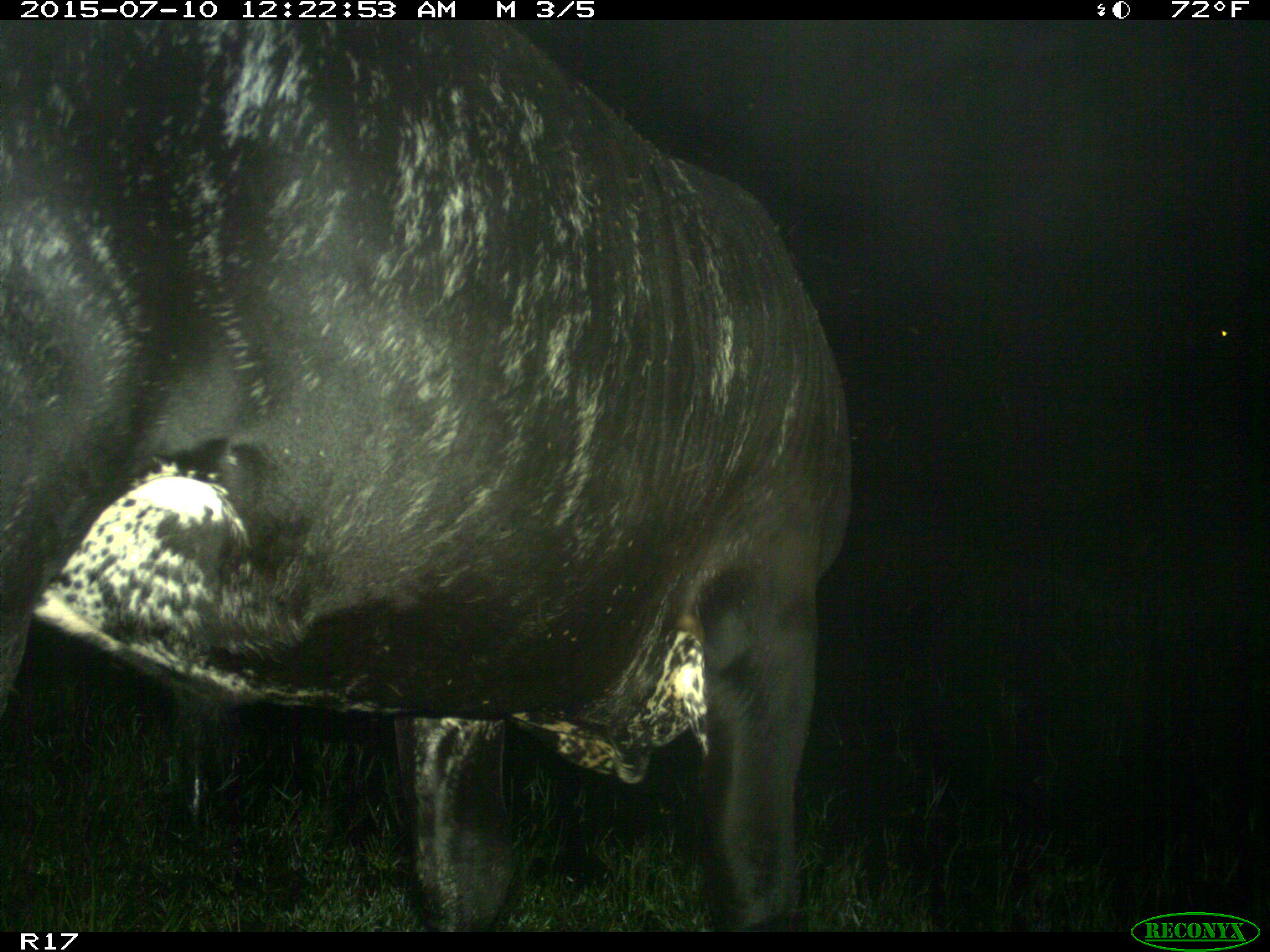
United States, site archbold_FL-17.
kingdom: Animalia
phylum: Chordata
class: Mammalia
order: Artiodactyla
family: Bovidae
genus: Bos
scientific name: Bos taurus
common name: domestic cow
Bos taurus (domestic cow).